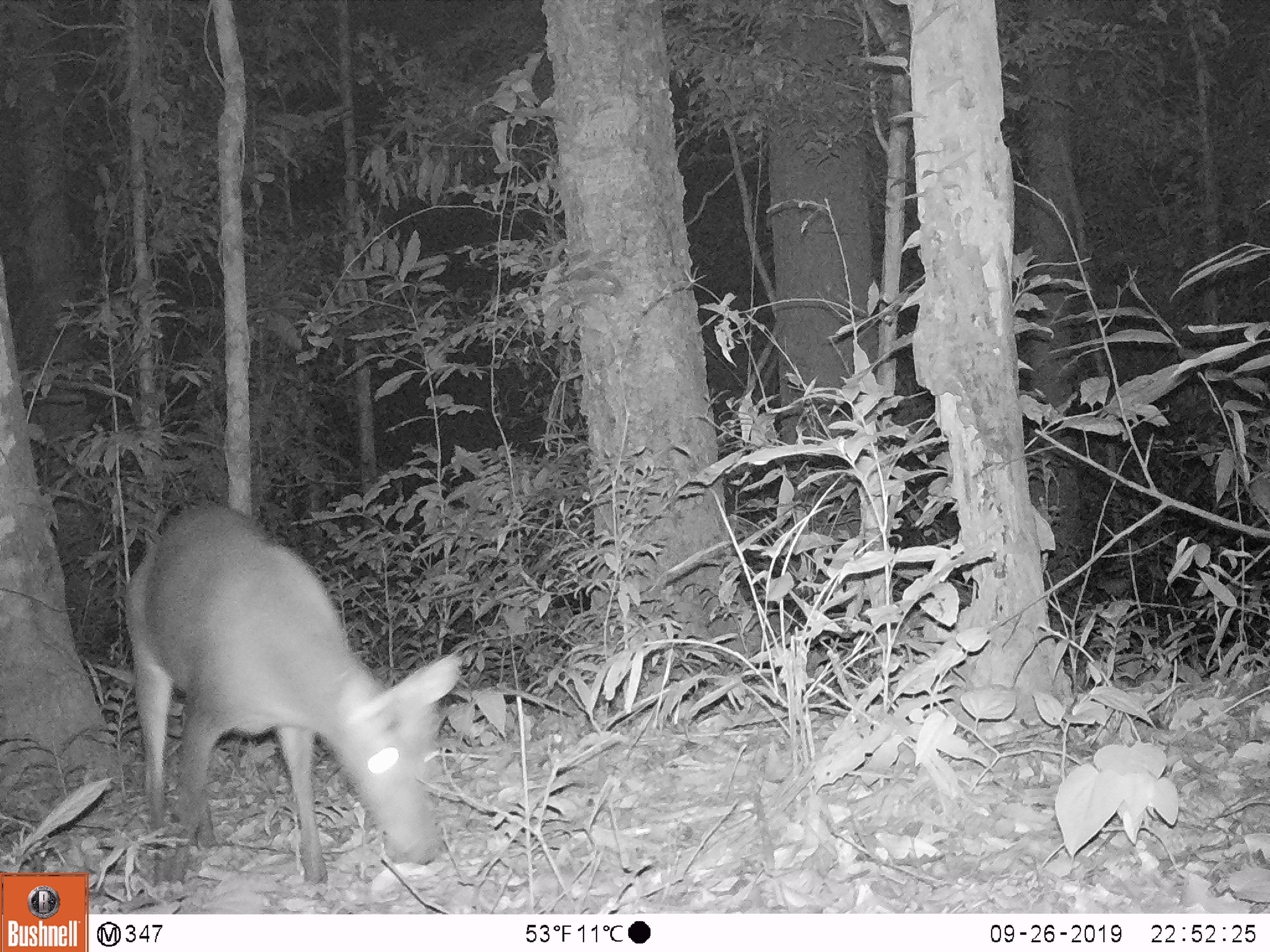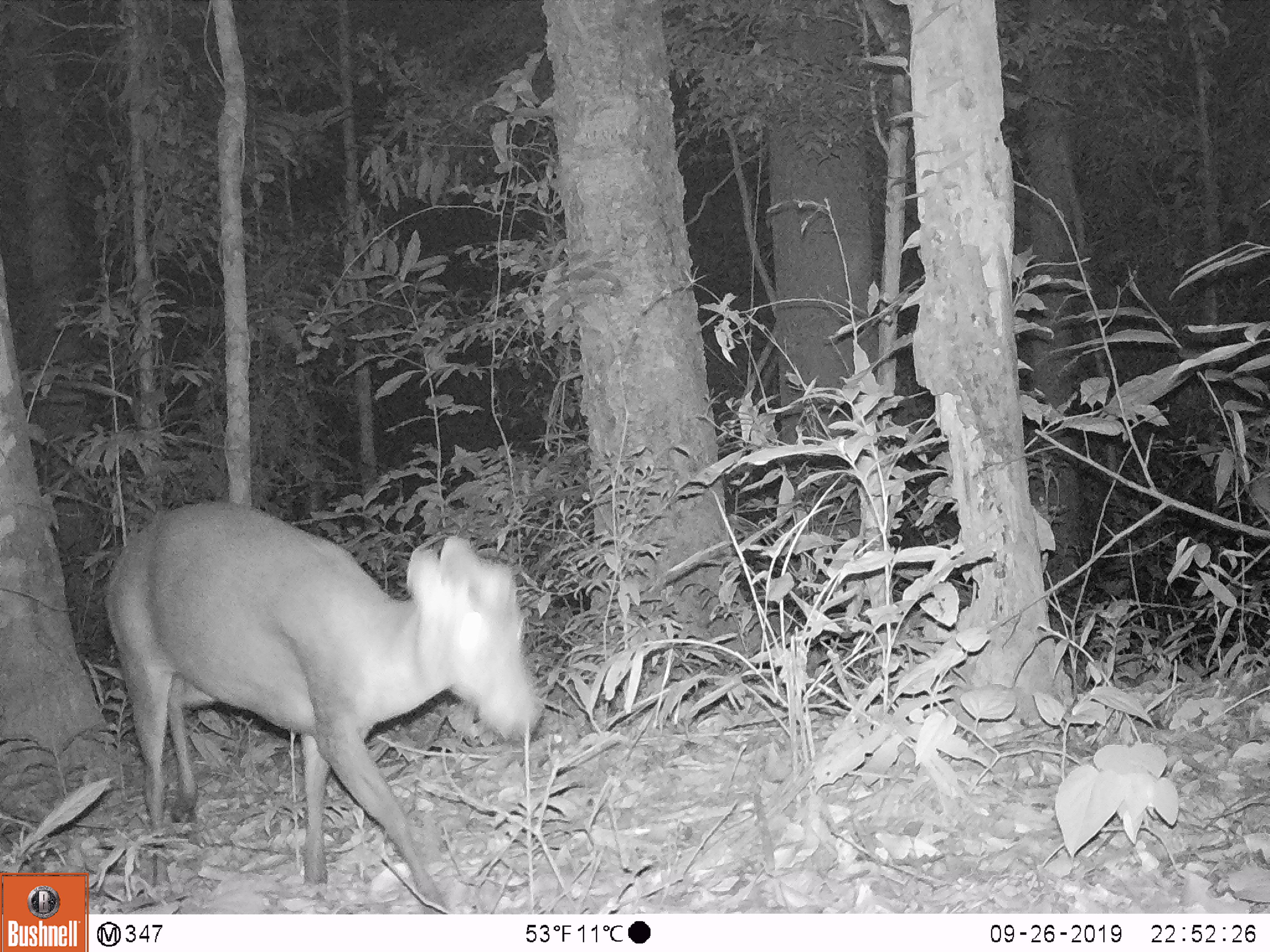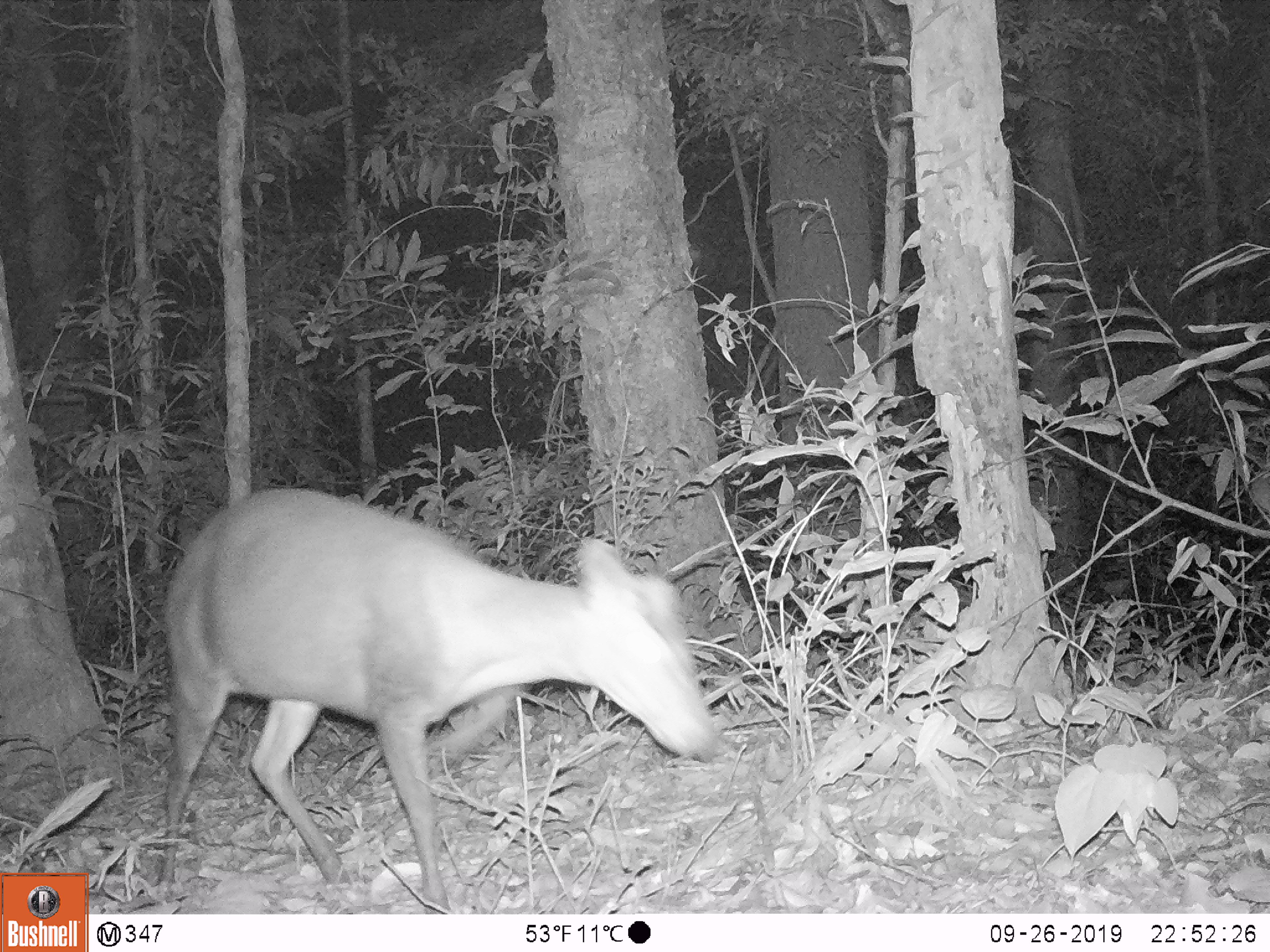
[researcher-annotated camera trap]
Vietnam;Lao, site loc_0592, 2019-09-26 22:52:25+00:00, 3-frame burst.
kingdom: Animalia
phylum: Chordata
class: Mammalia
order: Artiodactyla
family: Cervidae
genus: Muntiacus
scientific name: Muntiacus rooseveltorum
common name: roosevelt's muntjac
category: roosevelts muntjac group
Roosevelts muntjac group (roosevelt's muntjac) (Muntiacus rooseveltorum). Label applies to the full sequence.